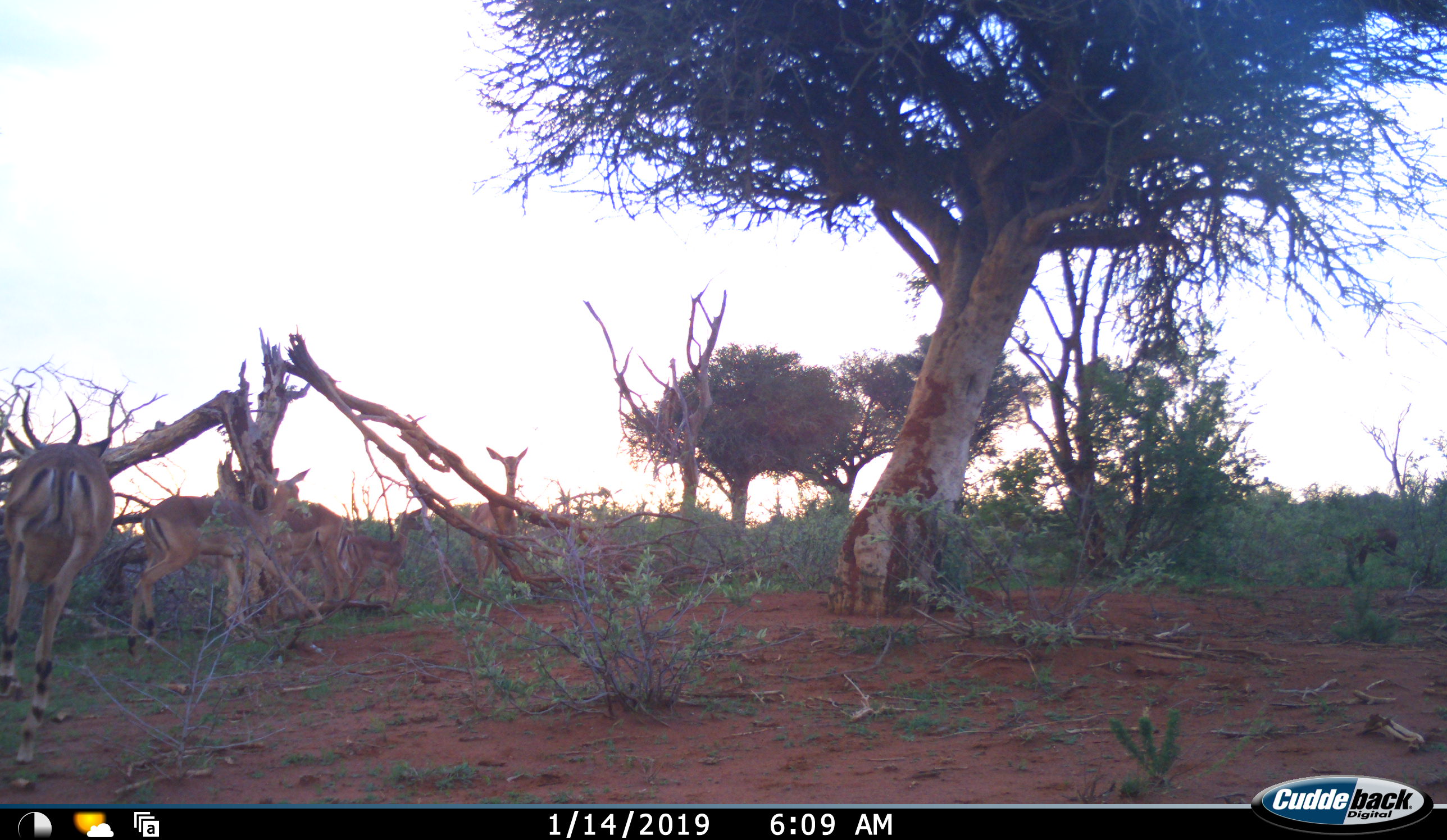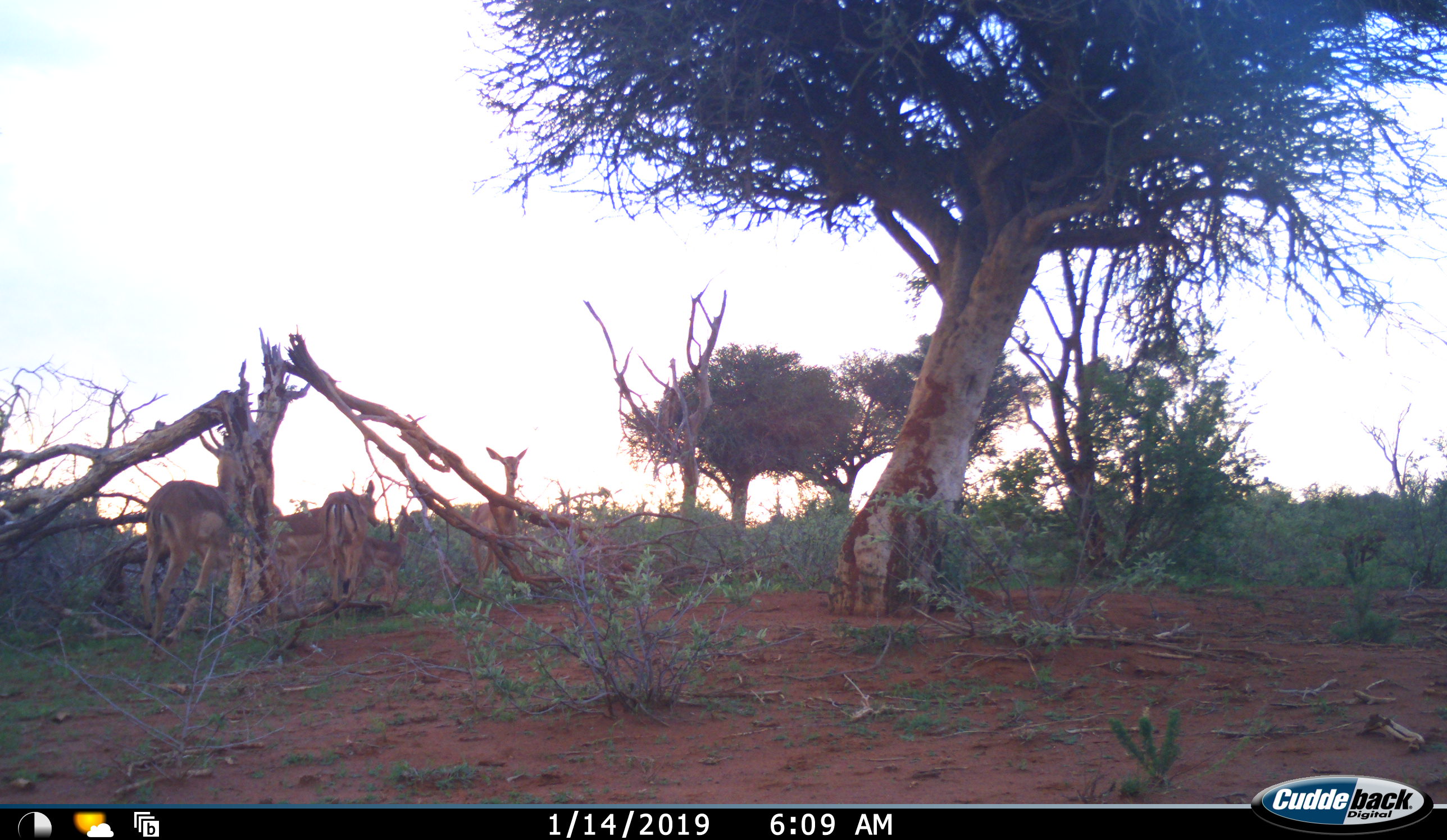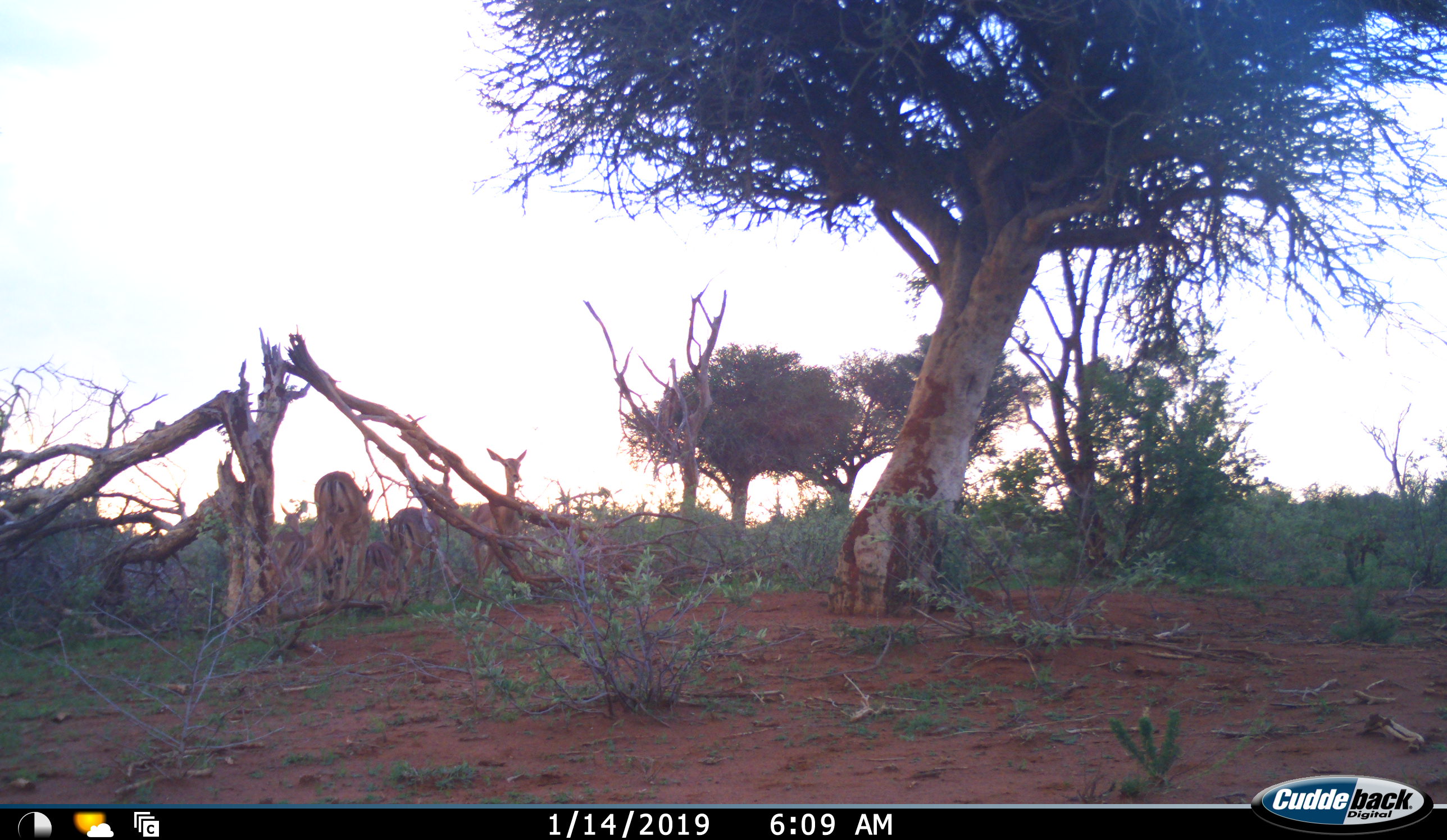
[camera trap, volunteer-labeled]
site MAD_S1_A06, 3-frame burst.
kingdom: Animalia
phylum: Chordata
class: Mammalia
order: Artiodactyla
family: Bovidae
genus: Aepyceros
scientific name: Aepyceros melampus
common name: impala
Impala (Aepyceros melampus), count 5. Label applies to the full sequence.